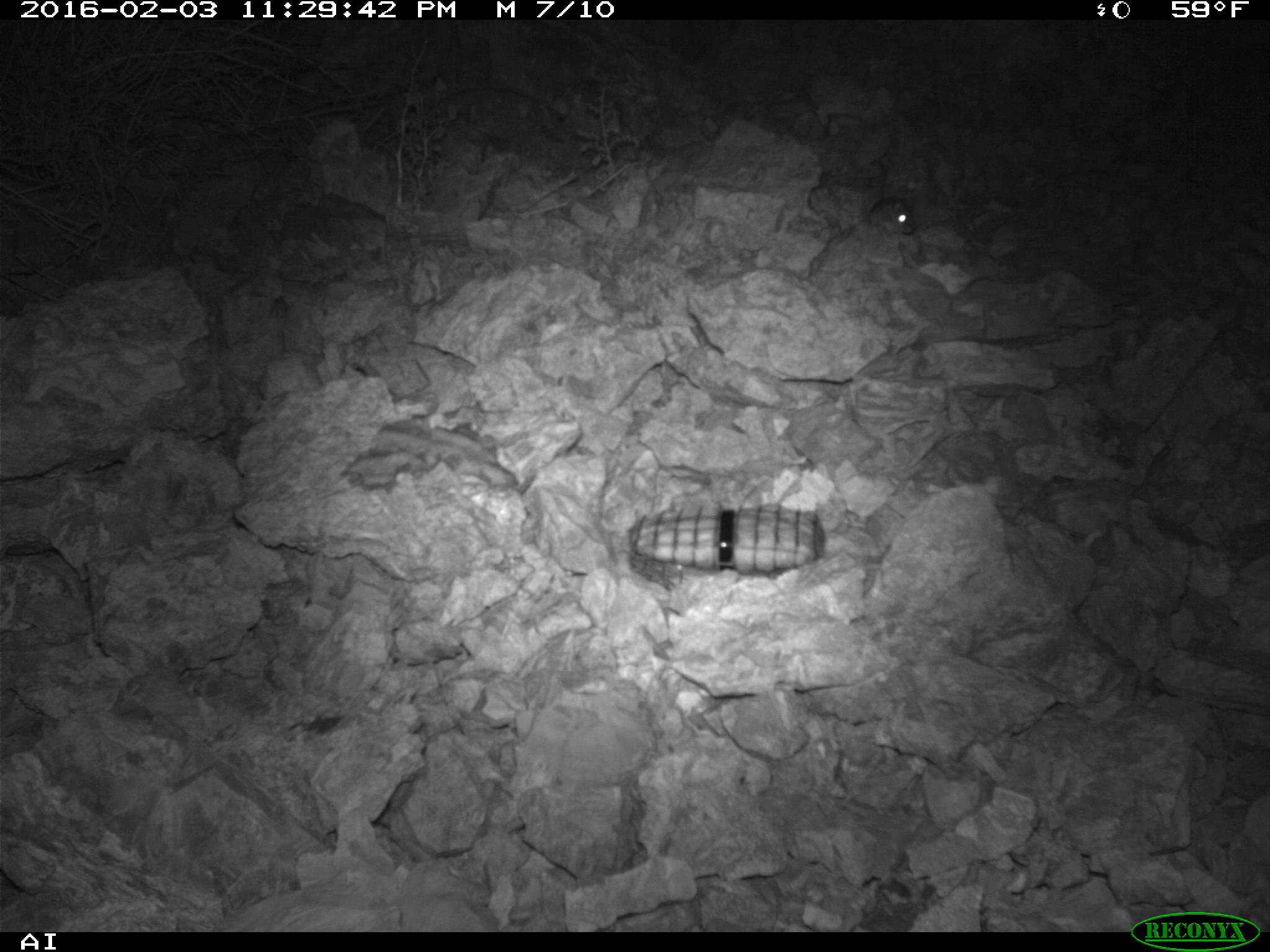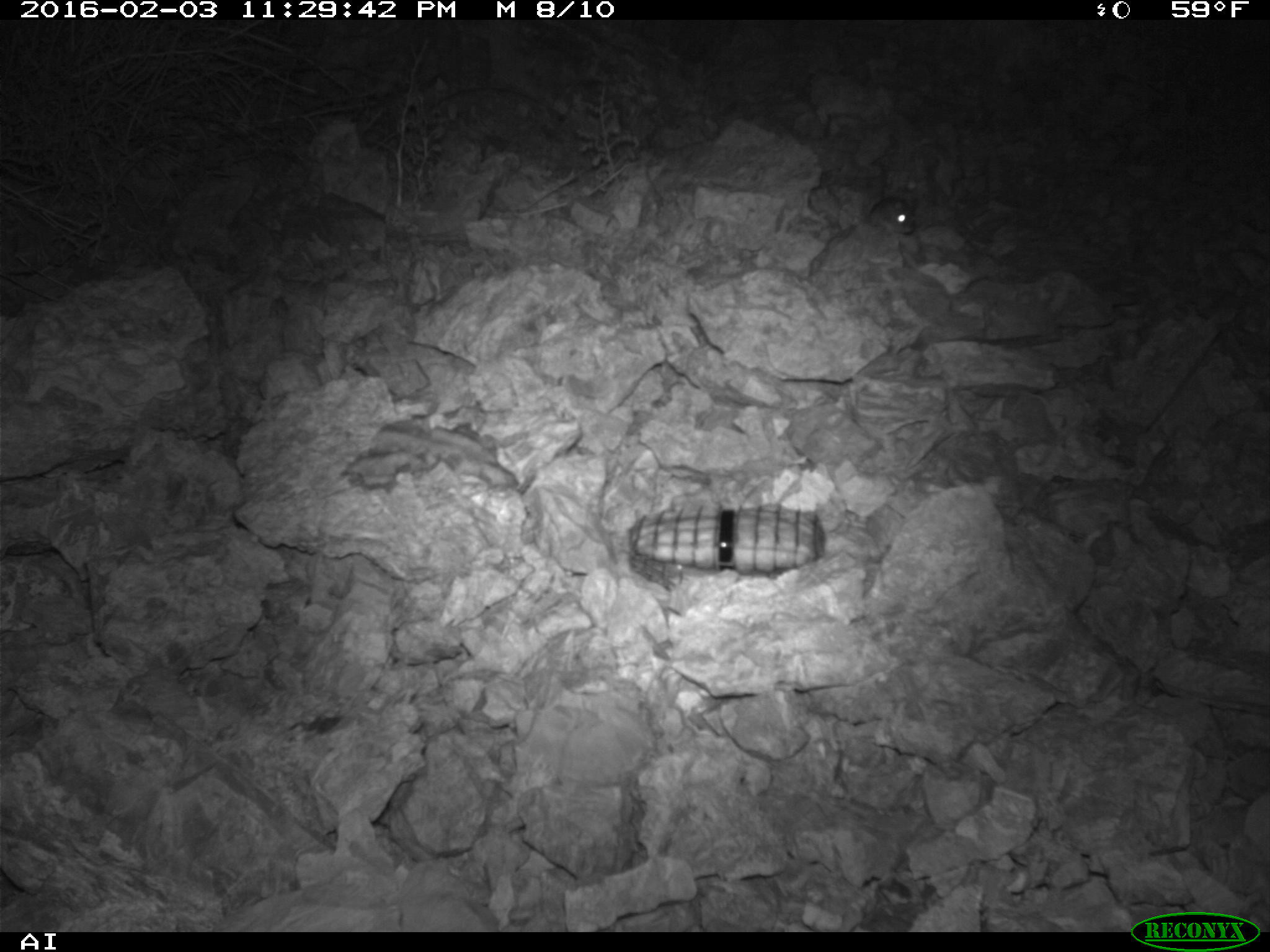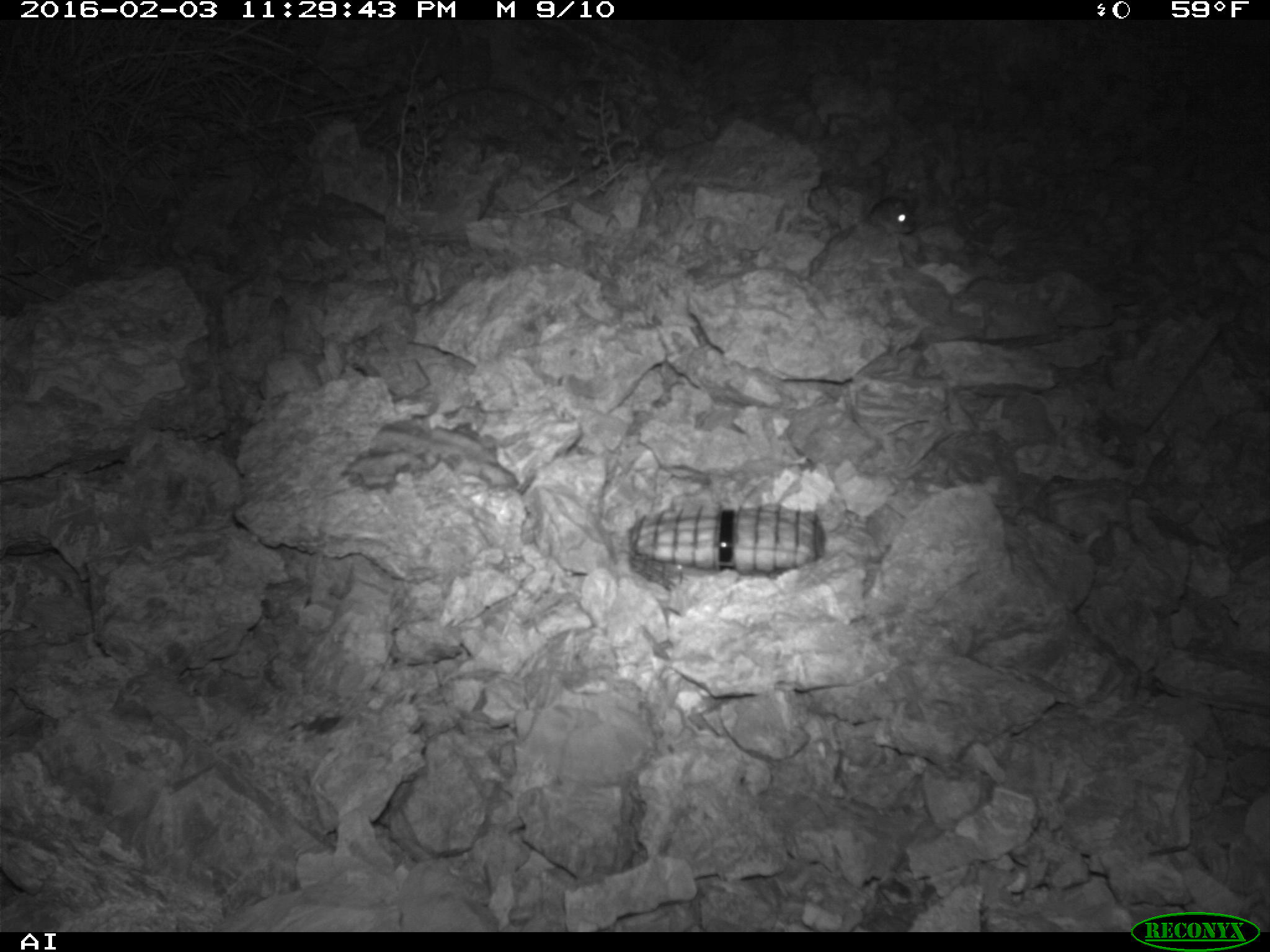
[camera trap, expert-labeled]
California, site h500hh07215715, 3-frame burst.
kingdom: Animalia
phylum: Chordata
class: Mammalia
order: Rodentia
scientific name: Rodentia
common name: rodent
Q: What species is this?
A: Rodent (Rodentia).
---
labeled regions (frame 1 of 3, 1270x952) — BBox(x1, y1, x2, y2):
rodent: BBox(865, 167, 915, 233)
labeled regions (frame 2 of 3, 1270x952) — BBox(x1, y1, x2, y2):
rodent: BBox(868, 193, 919, 234)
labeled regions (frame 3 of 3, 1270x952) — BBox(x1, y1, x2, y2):
rodent: BBox(867, 189, 917, 236)